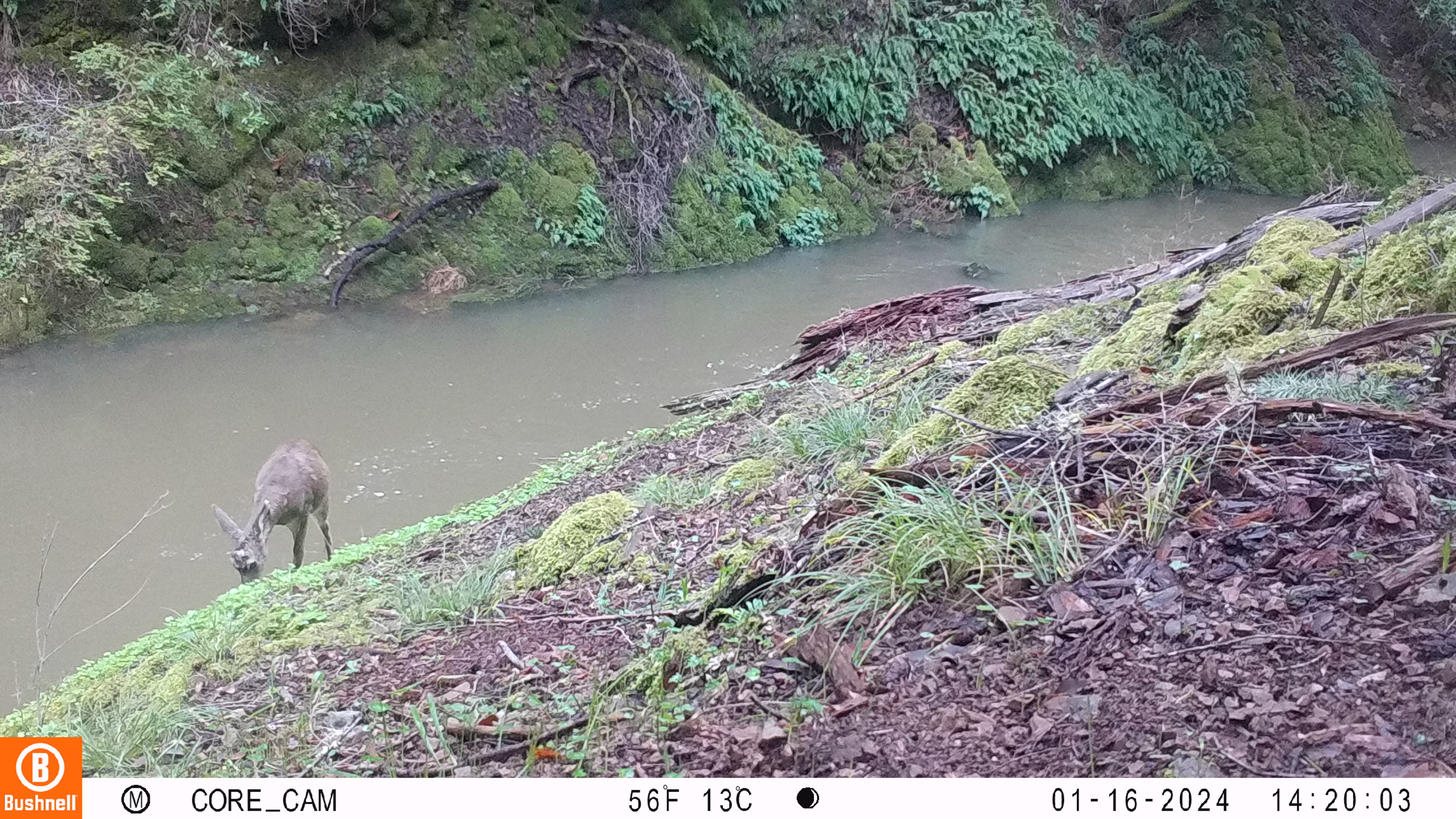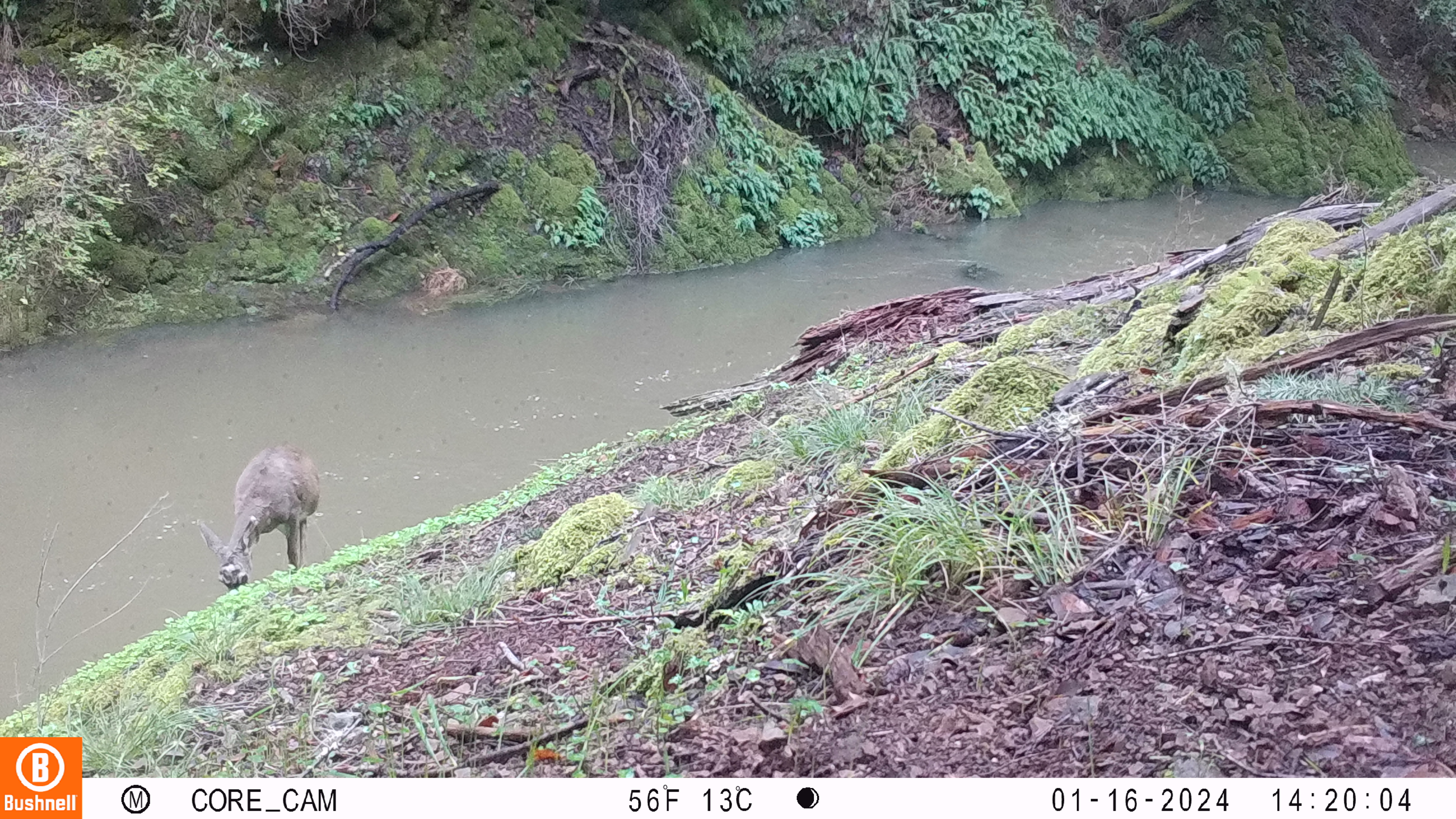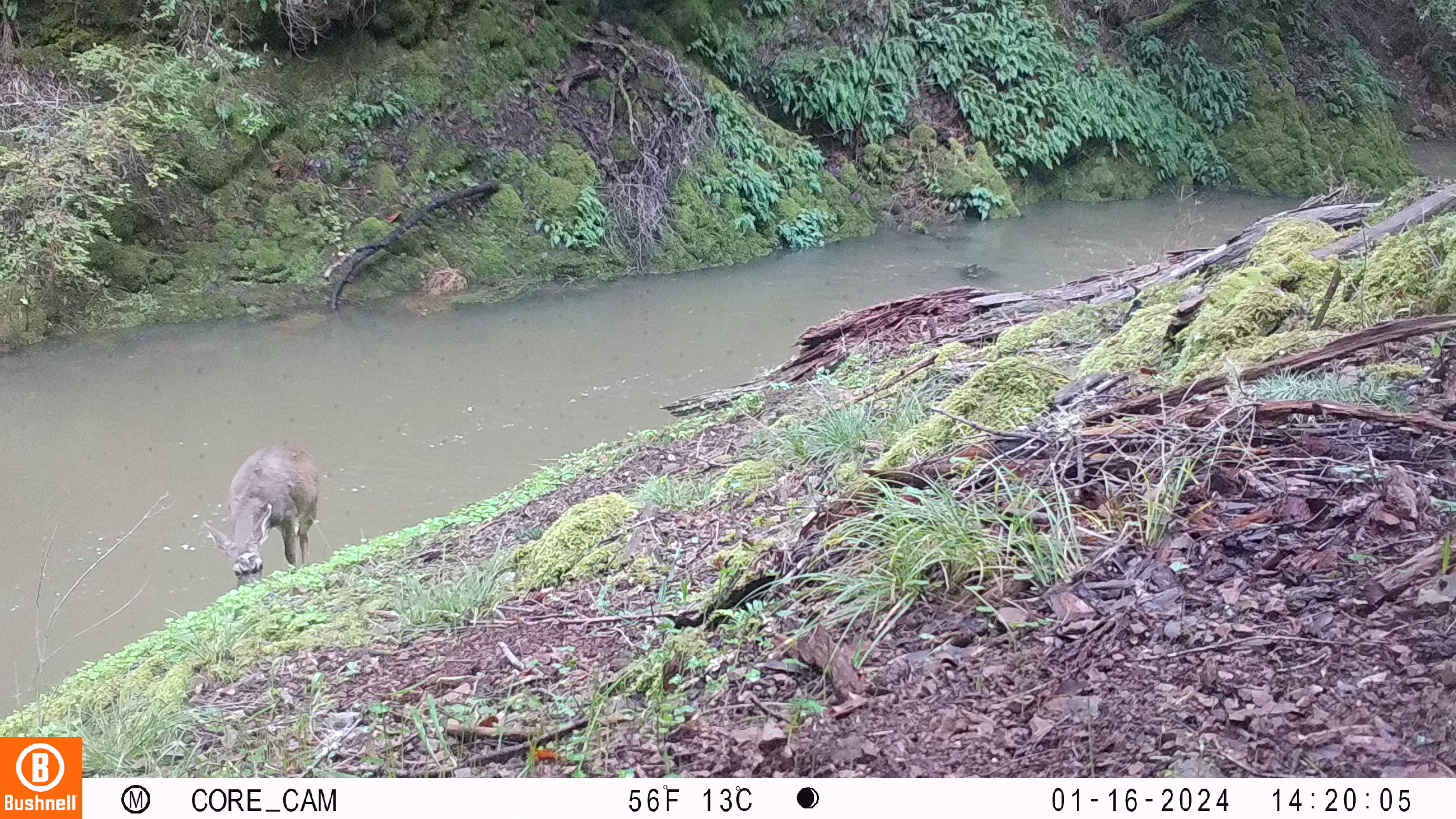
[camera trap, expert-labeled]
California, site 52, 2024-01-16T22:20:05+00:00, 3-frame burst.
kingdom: Animalia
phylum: Chordata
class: Mammalia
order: Artiodactyla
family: Cervidae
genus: Odocoileus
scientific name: Odocoileus hemionus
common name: mule deer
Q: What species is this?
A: Mule deer (Odocoileus hemionus).